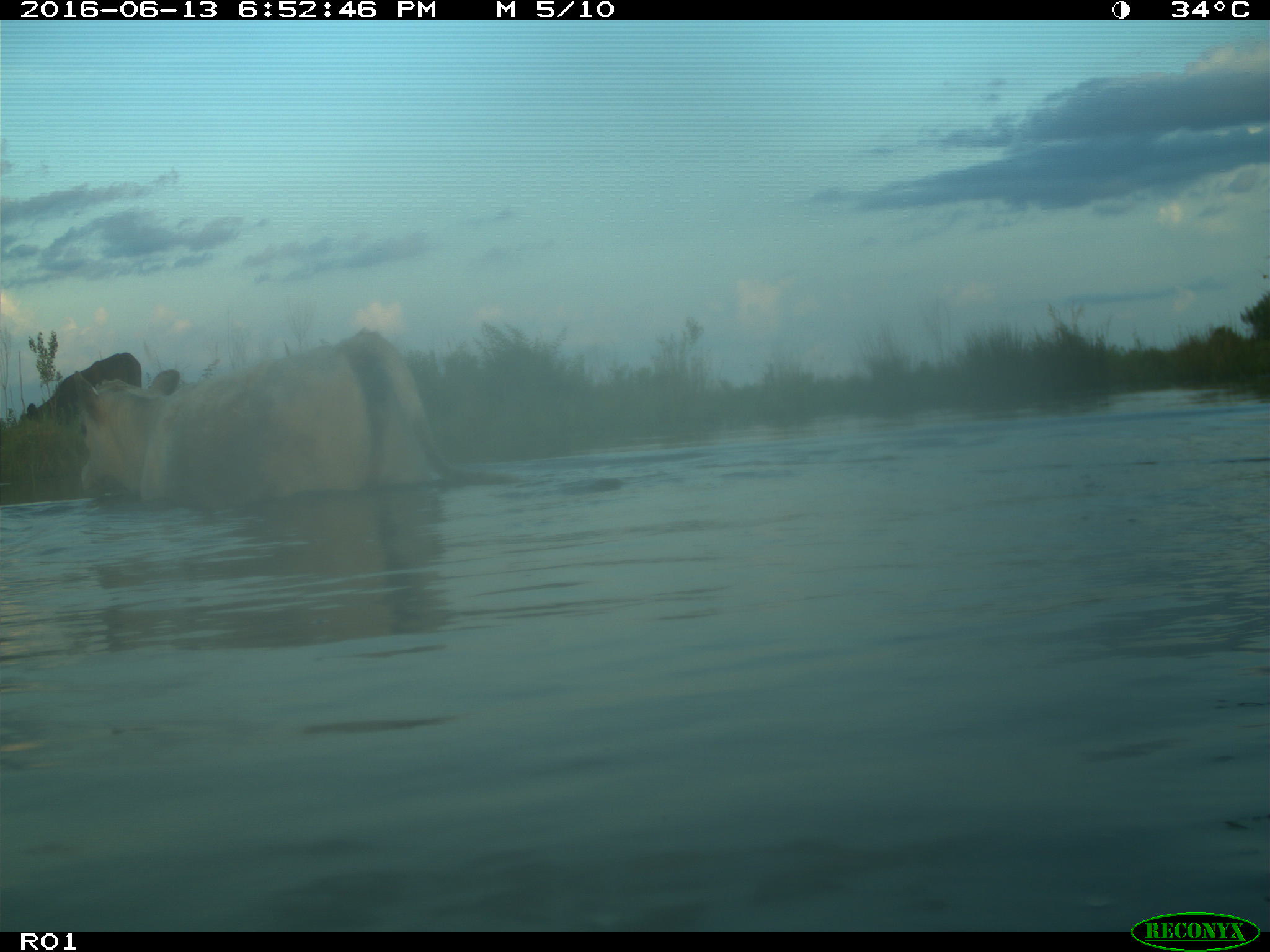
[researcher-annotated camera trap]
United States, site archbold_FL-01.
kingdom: Animalia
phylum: Chordata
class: Mammalia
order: Artiodactyla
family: Bovidae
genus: Bos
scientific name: Bos taurus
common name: domestic cow